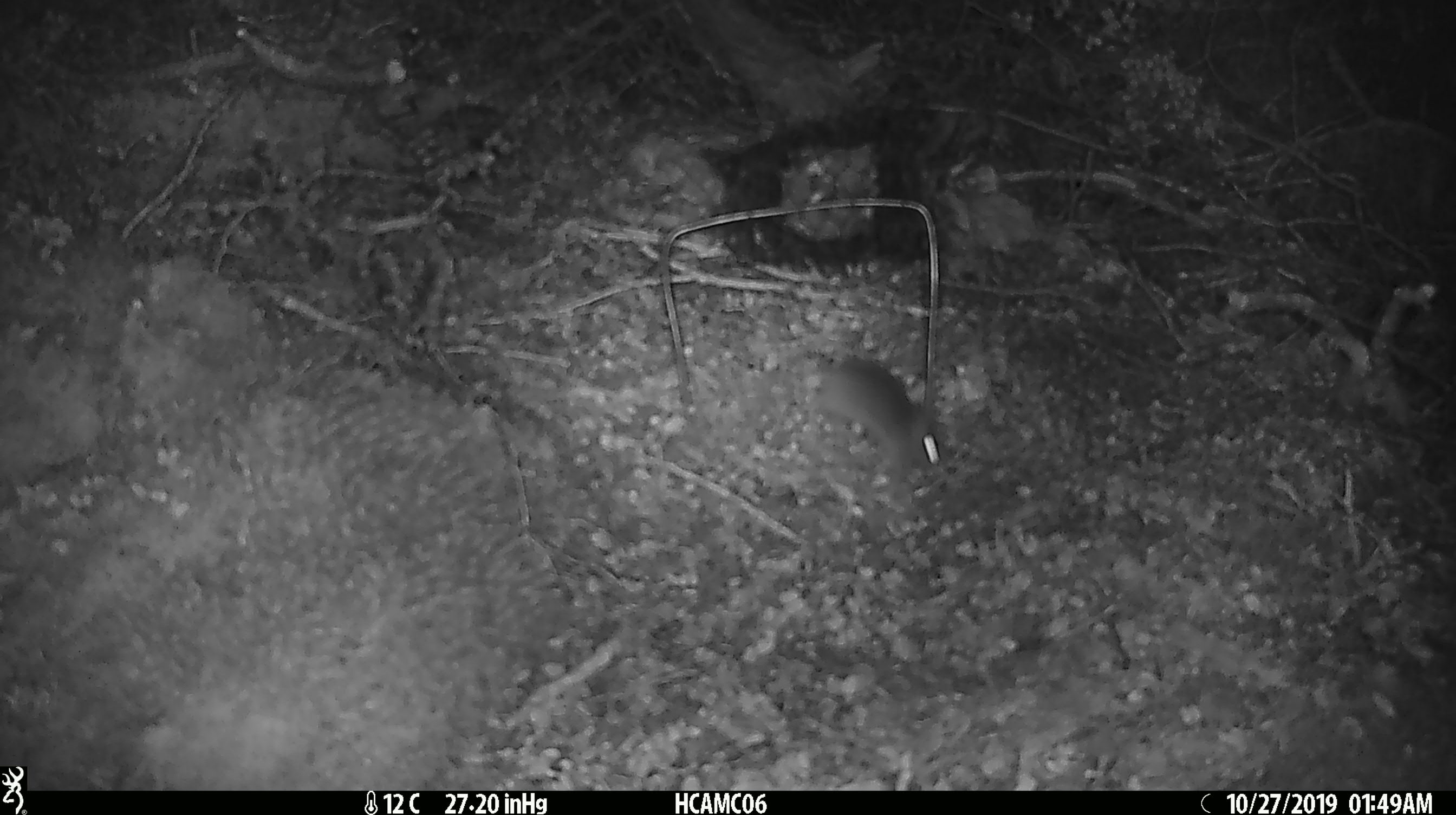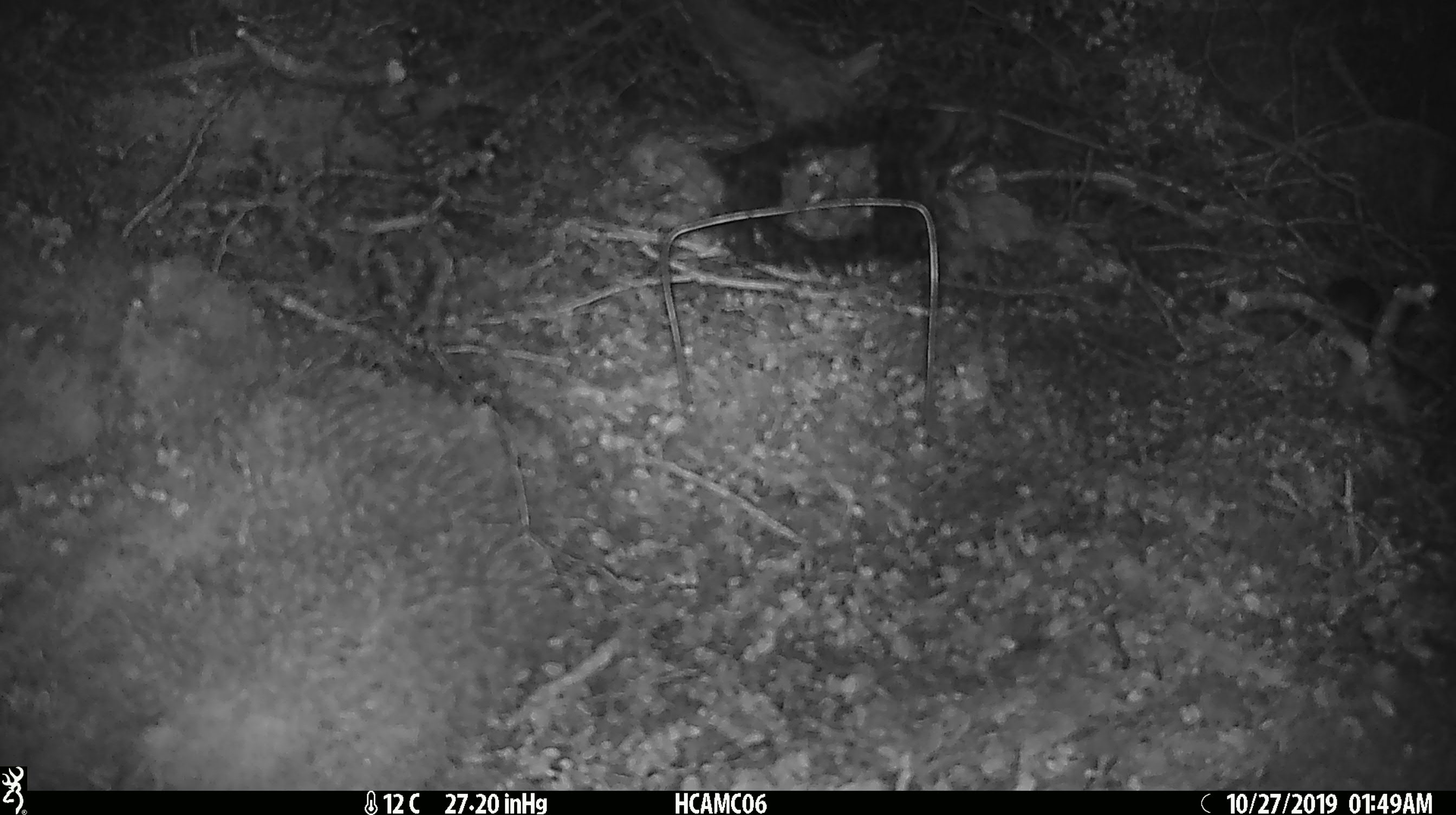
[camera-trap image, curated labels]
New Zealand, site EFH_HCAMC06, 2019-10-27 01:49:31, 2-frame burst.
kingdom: Animalia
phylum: Chordata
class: Mammalia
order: Rodentia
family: Muridae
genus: Mus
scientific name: Mus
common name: mouse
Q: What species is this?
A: Mouse (Mus).